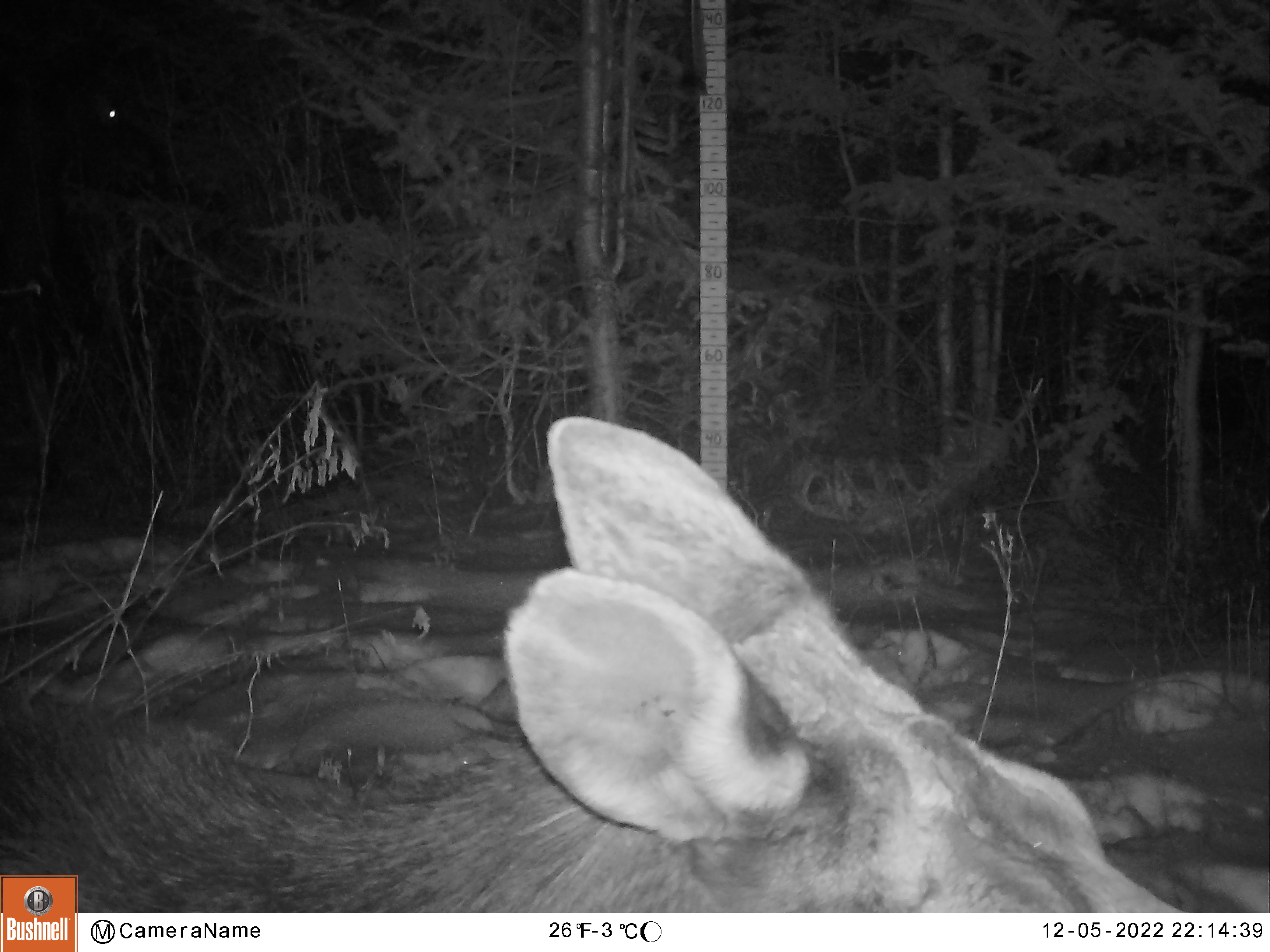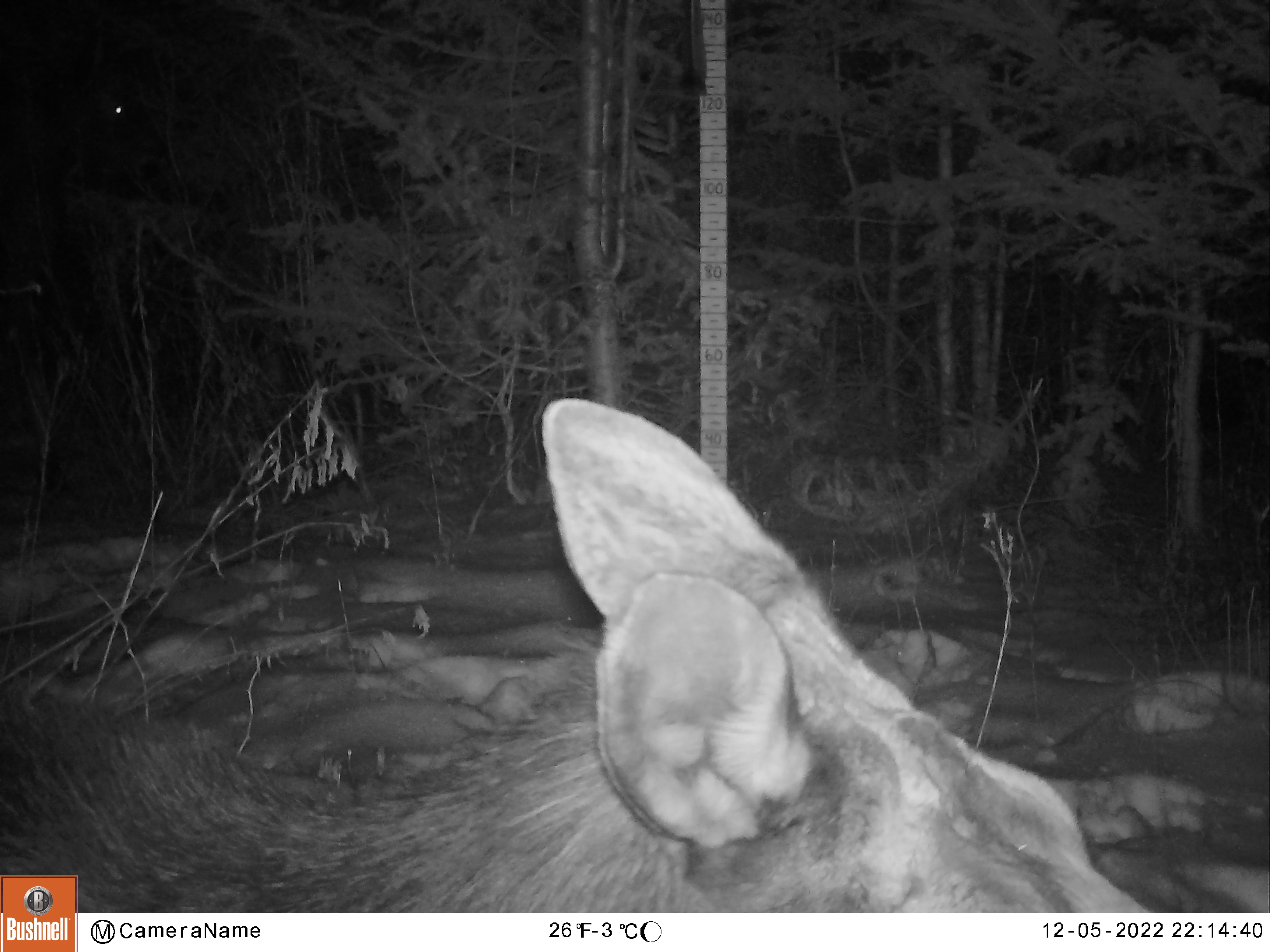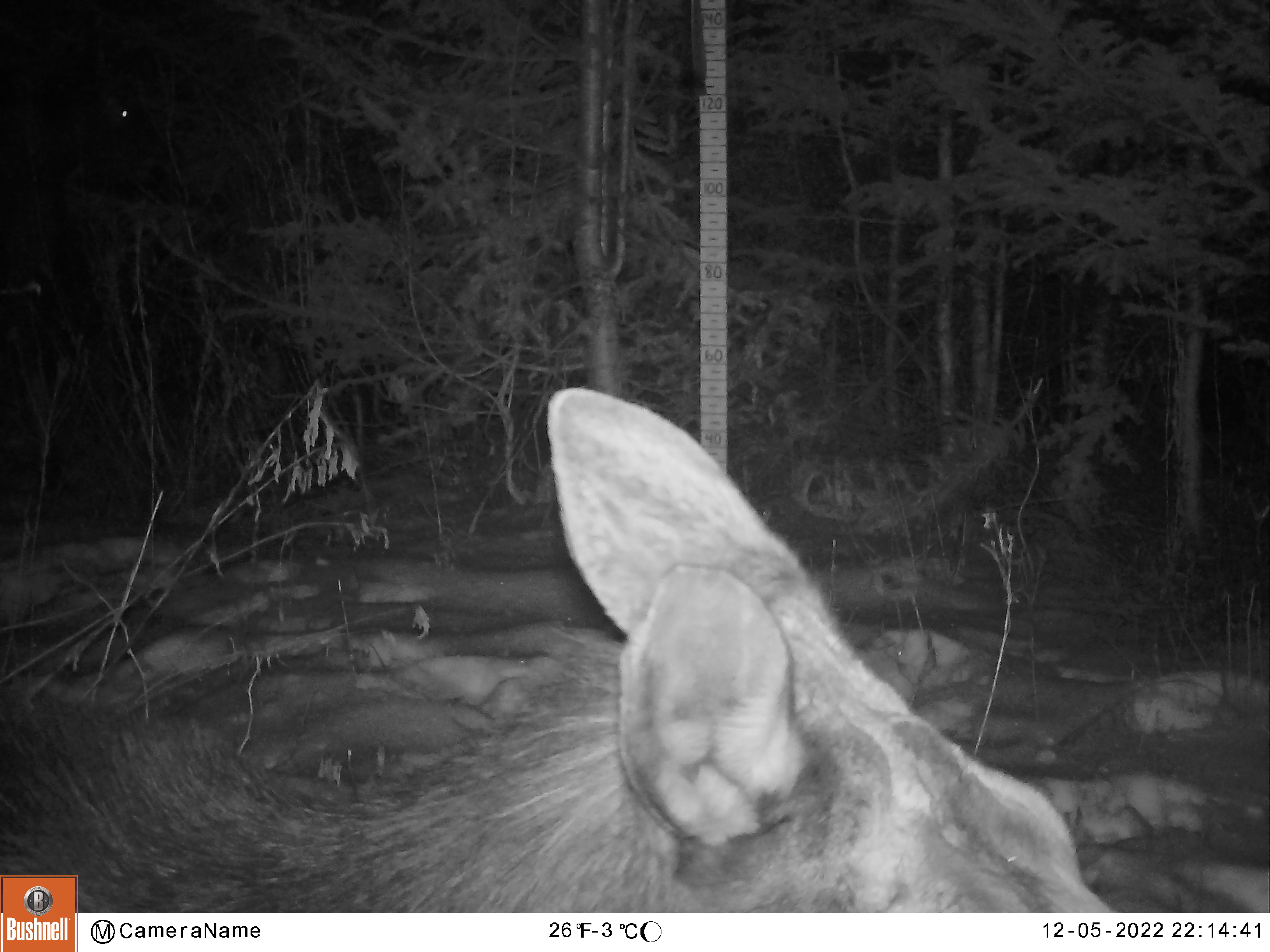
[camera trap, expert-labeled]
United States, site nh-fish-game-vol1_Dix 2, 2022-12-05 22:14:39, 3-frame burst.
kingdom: Animalia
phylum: Chordata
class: Mammalia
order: Artiodactyla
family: Cervidae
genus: Alces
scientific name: Alces alces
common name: moose